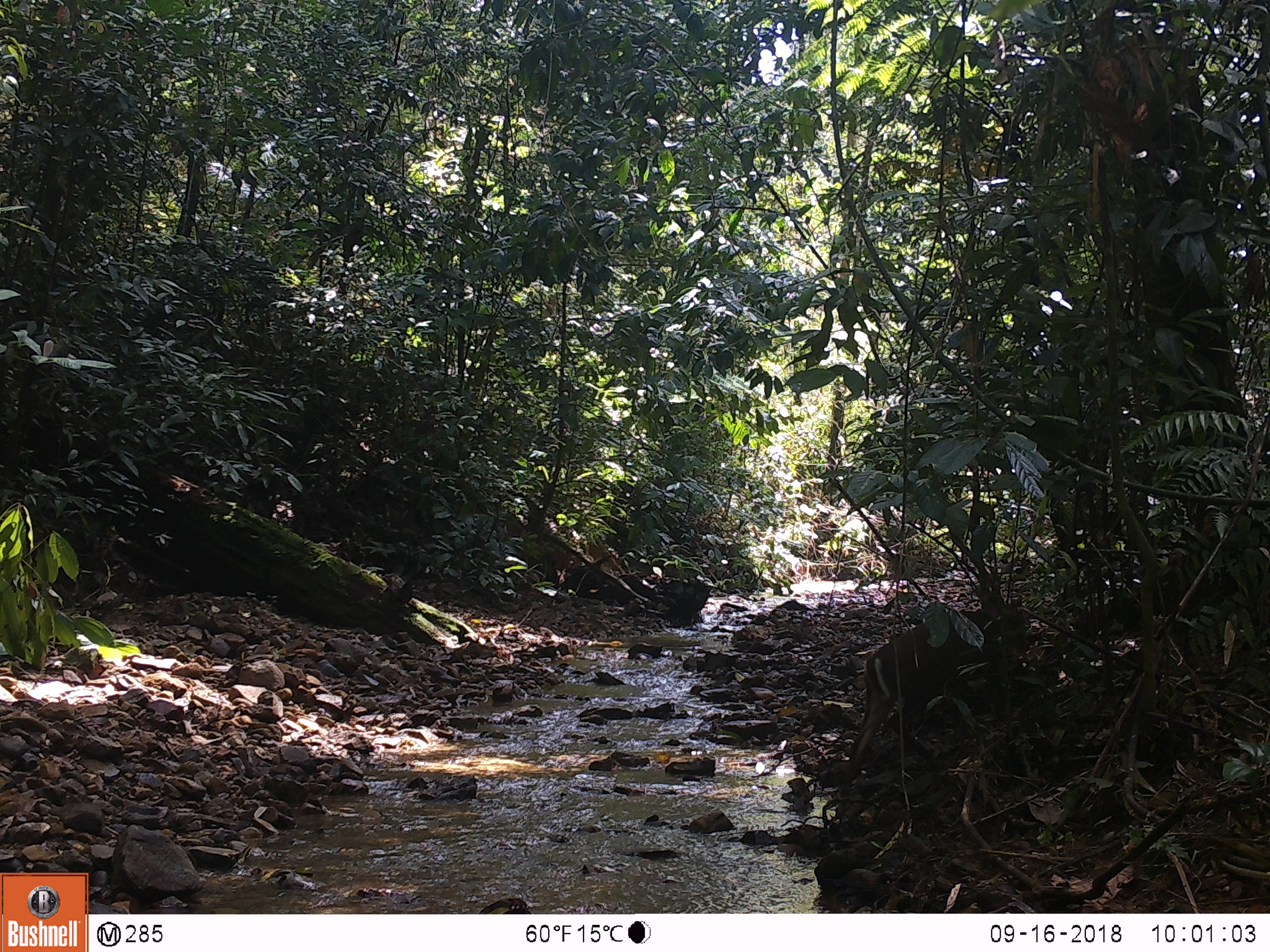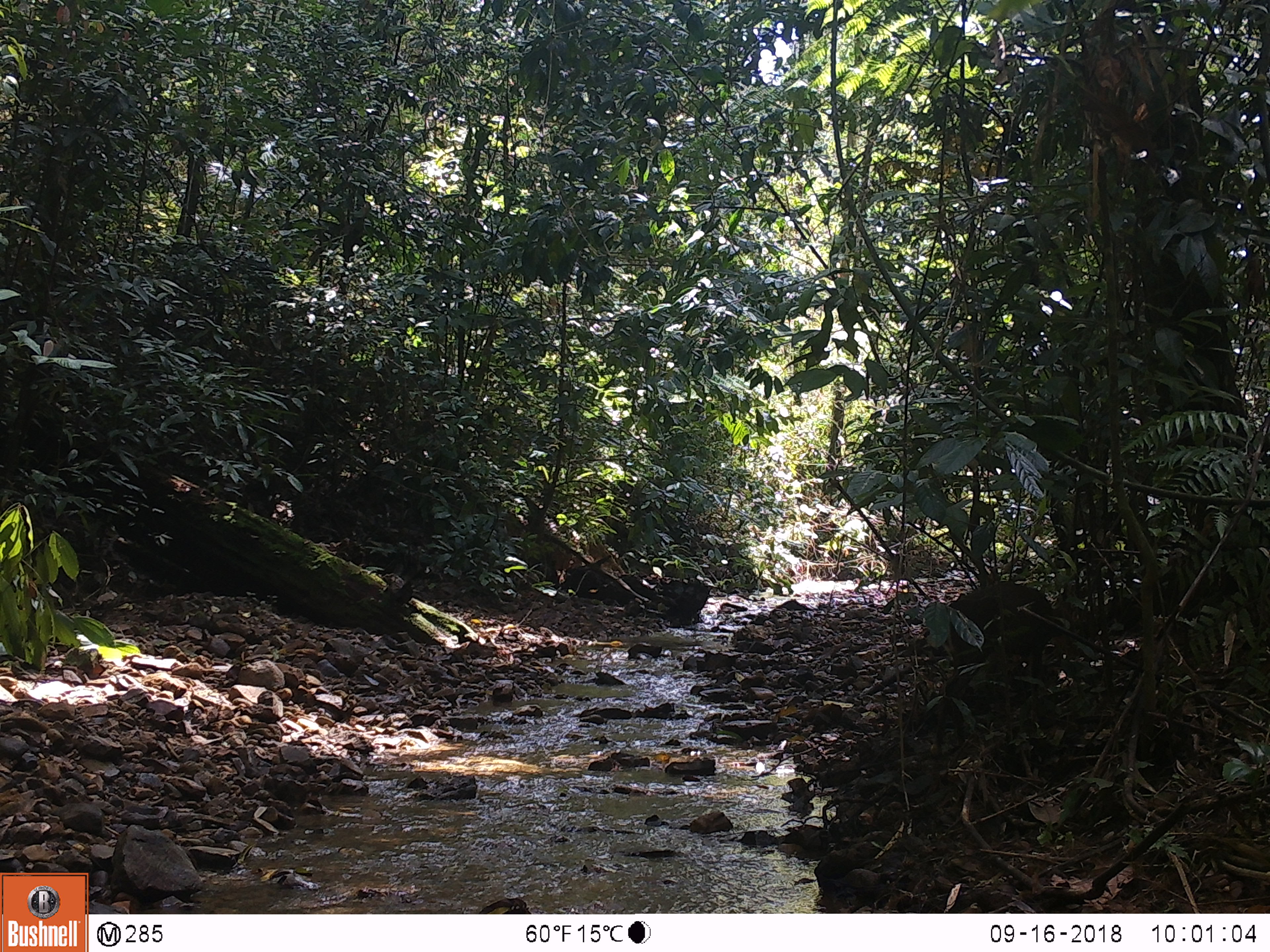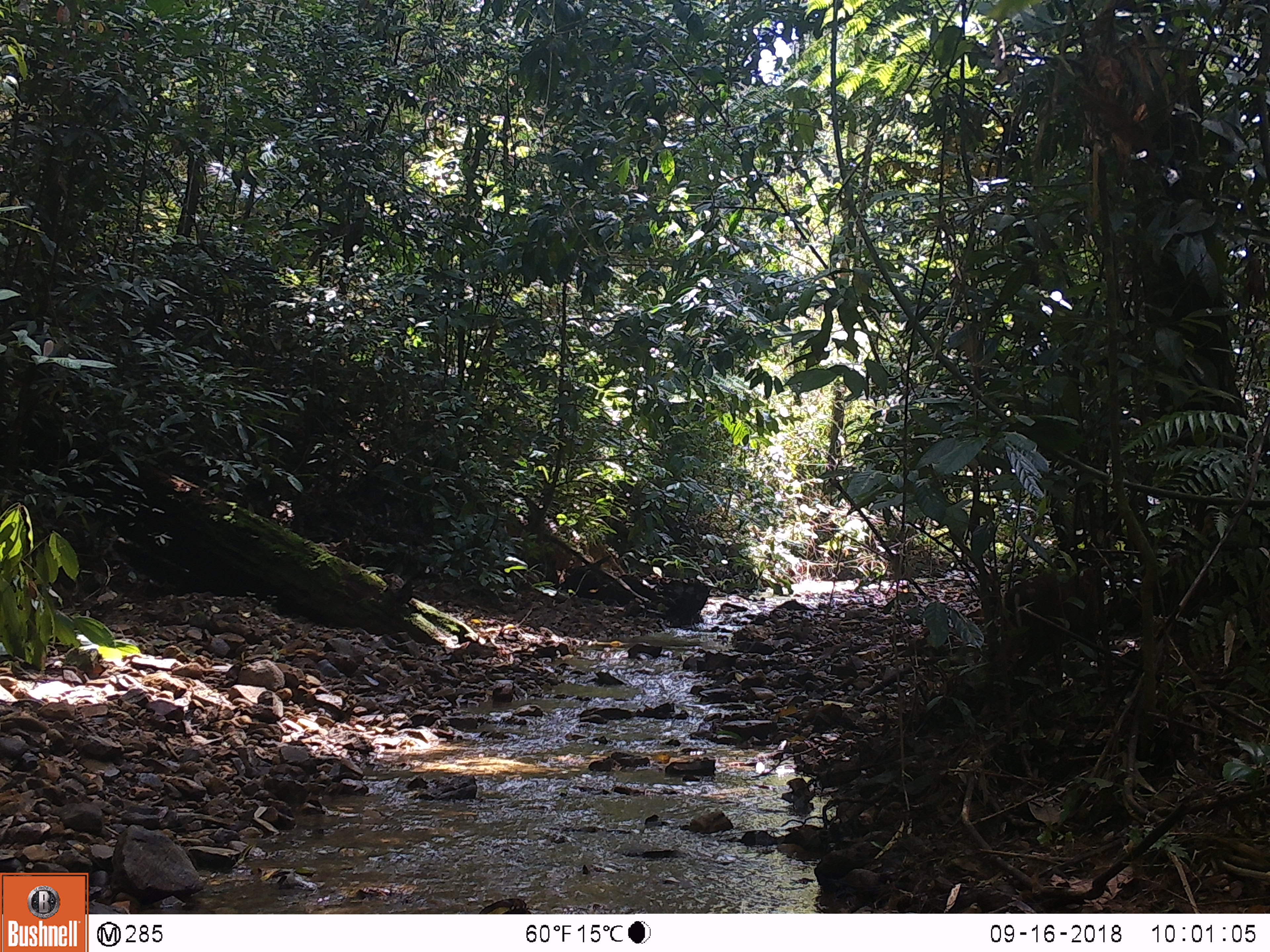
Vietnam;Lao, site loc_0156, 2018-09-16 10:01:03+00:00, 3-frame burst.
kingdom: Animalia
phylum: Chordata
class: Mammalia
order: Artiodactyla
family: Cervidae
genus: Muntiacus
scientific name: Muntiacus rooseveltorum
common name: roosevelt's muntjac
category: roosevelts muntjac group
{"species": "roosevelts muntjac group (roosevelt's muntjac) (Muntiacus rooseveltorum)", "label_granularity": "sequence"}